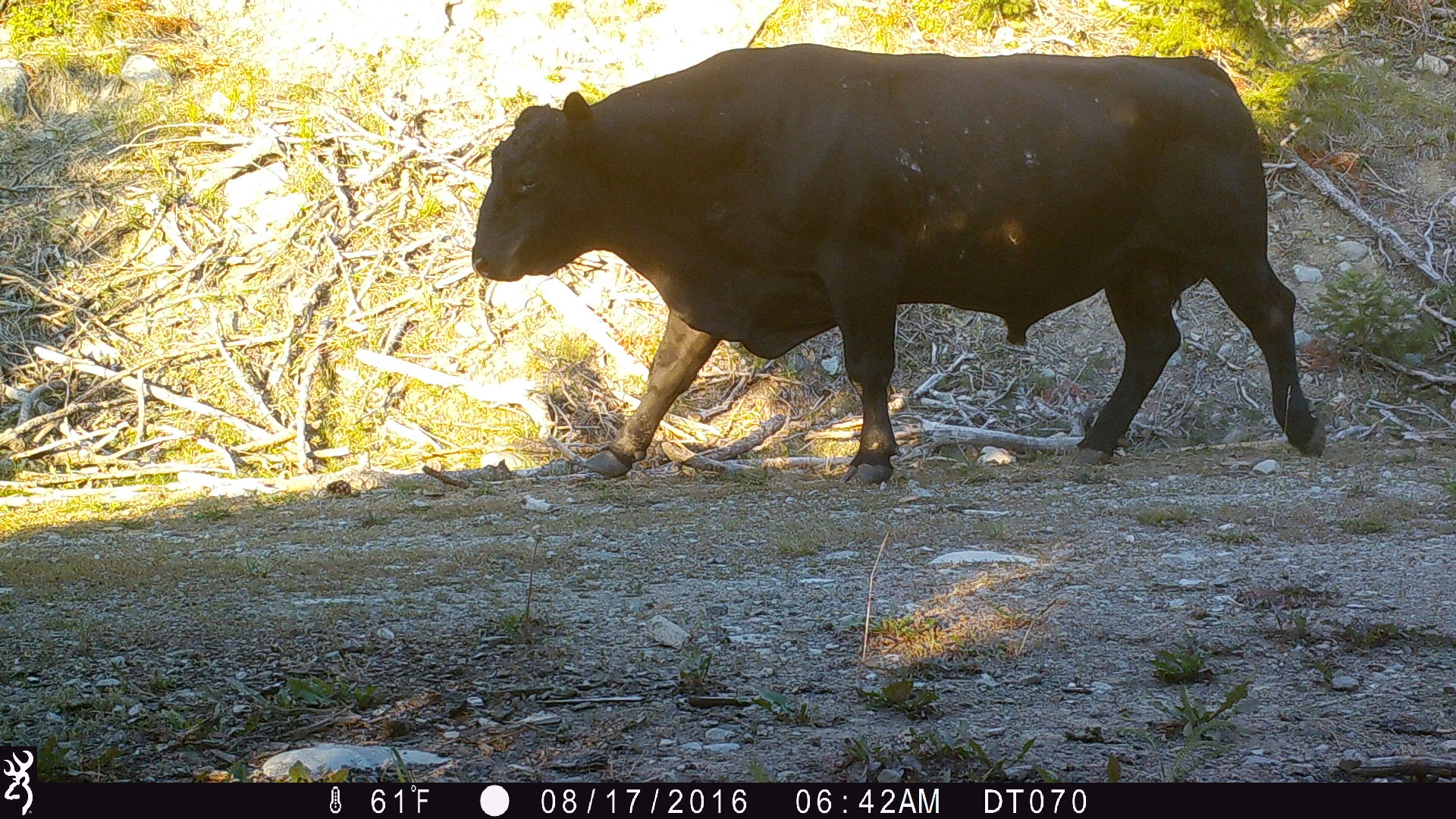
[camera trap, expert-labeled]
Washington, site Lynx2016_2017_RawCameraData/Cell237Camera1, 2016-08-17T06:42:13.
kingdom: Animalia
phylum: Chordata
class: Mammalia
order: Artiodactyla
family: Bovidae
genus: Bos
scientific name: Bos taurus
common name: domestic cattle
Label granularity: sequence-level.